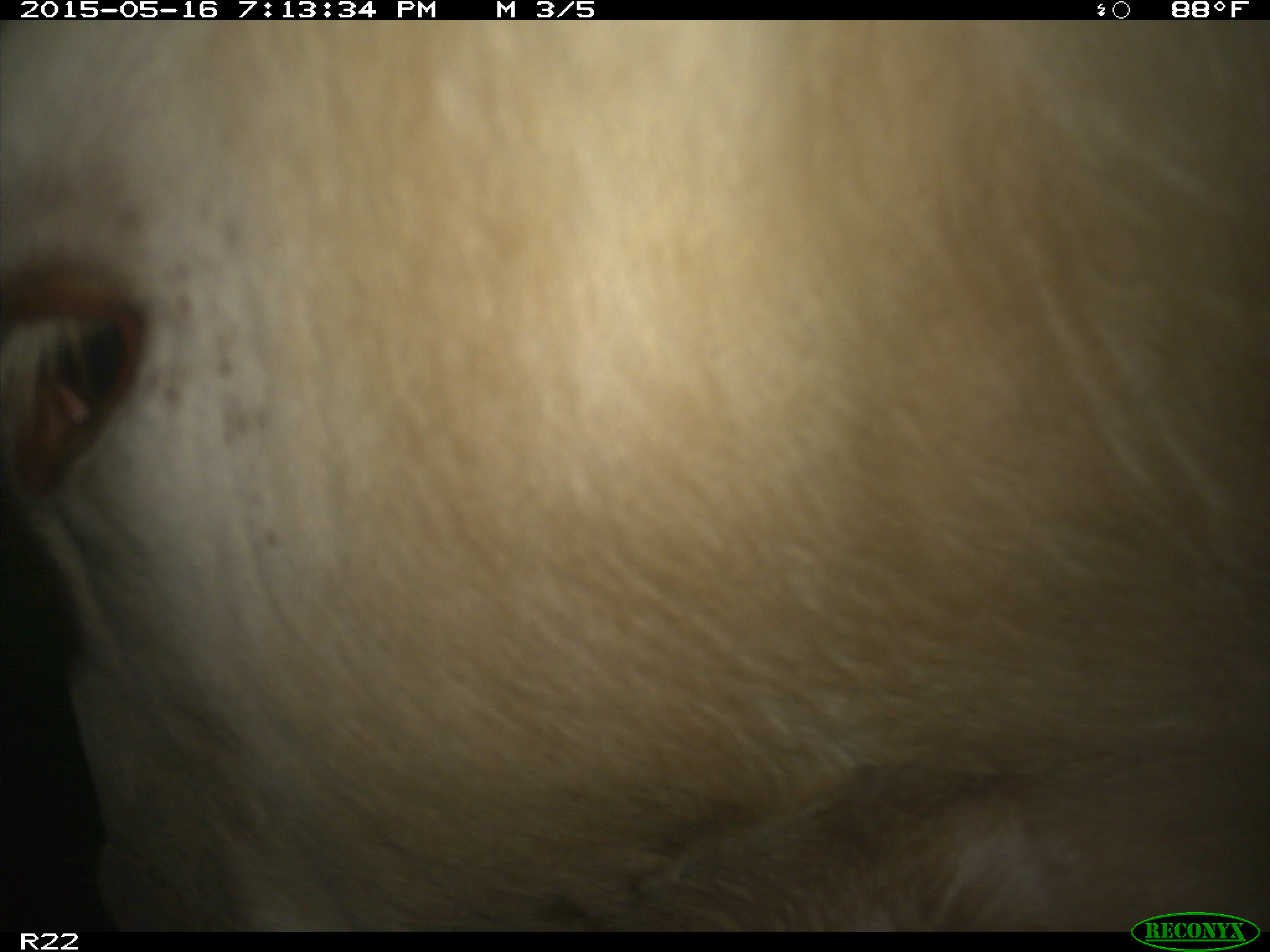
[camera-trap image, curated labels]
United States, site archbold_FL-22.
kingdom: Animalia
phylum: Chordata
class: Mammalia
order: Artiodactyla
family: Bovidae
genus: Bos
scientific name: Bos taurus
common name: domestic cow